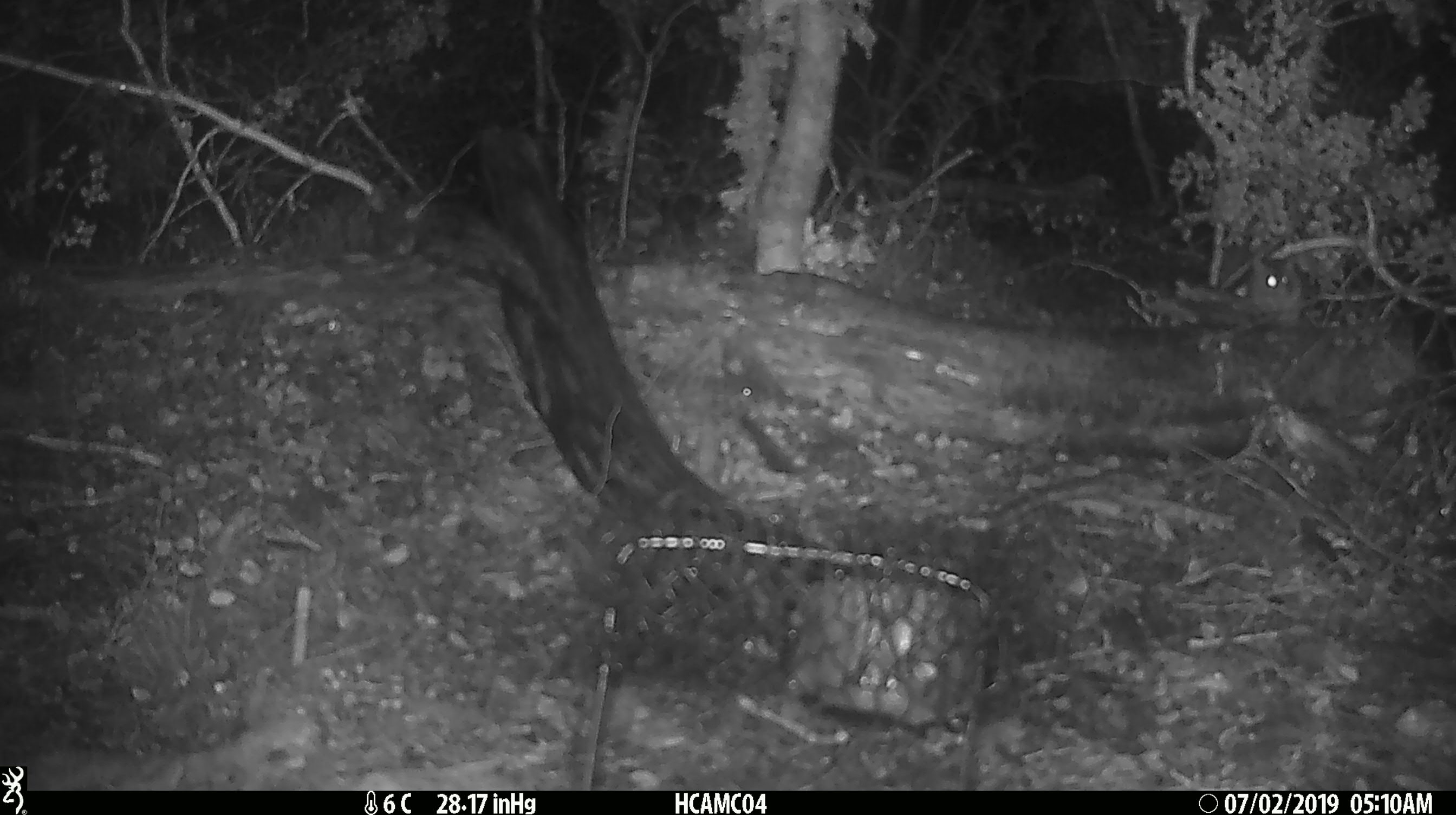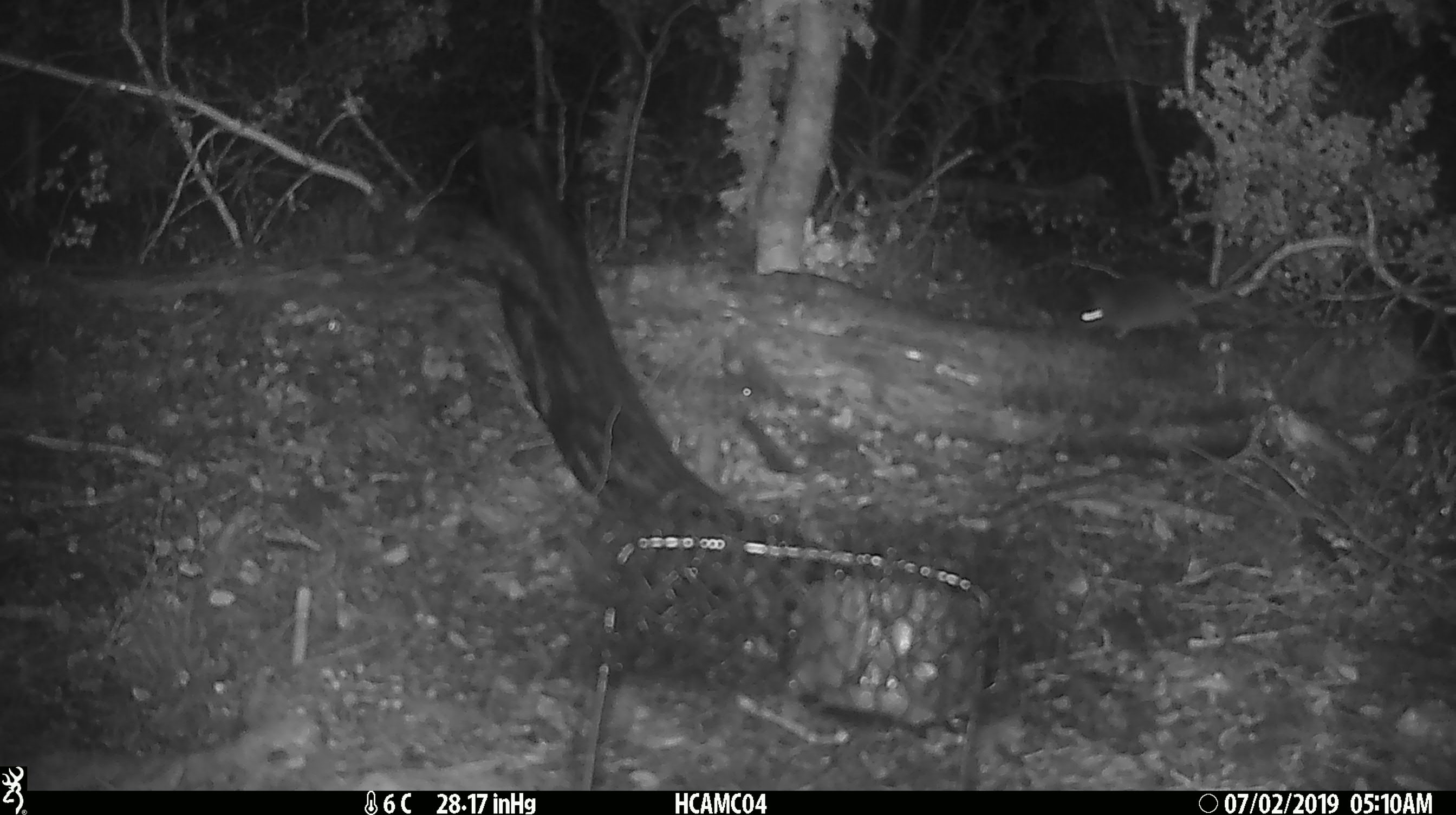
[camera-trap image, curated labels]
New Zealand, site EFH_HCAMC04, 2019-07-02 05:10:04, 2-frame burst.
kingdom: Animalia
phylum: Chordata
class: Mammalia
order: Rodentia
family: Muridae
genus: Mus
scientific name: Mus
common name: mouse